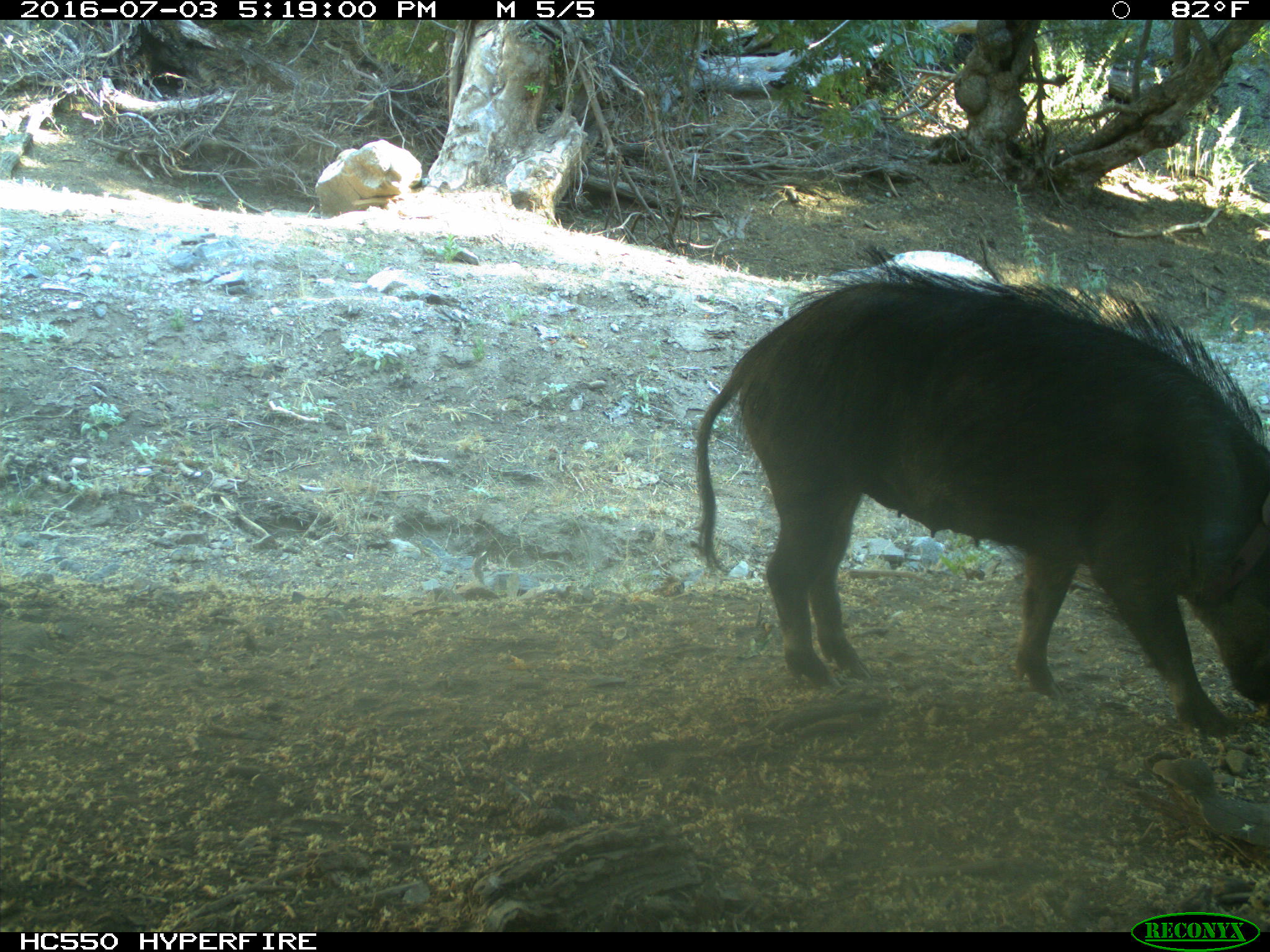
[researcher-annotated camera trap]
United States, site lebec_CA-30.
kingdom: Animalia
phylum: Chordata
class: Mammalia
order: Artiodactyla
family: Suidae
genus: Sus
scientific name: Sus scrofa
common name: wild boar